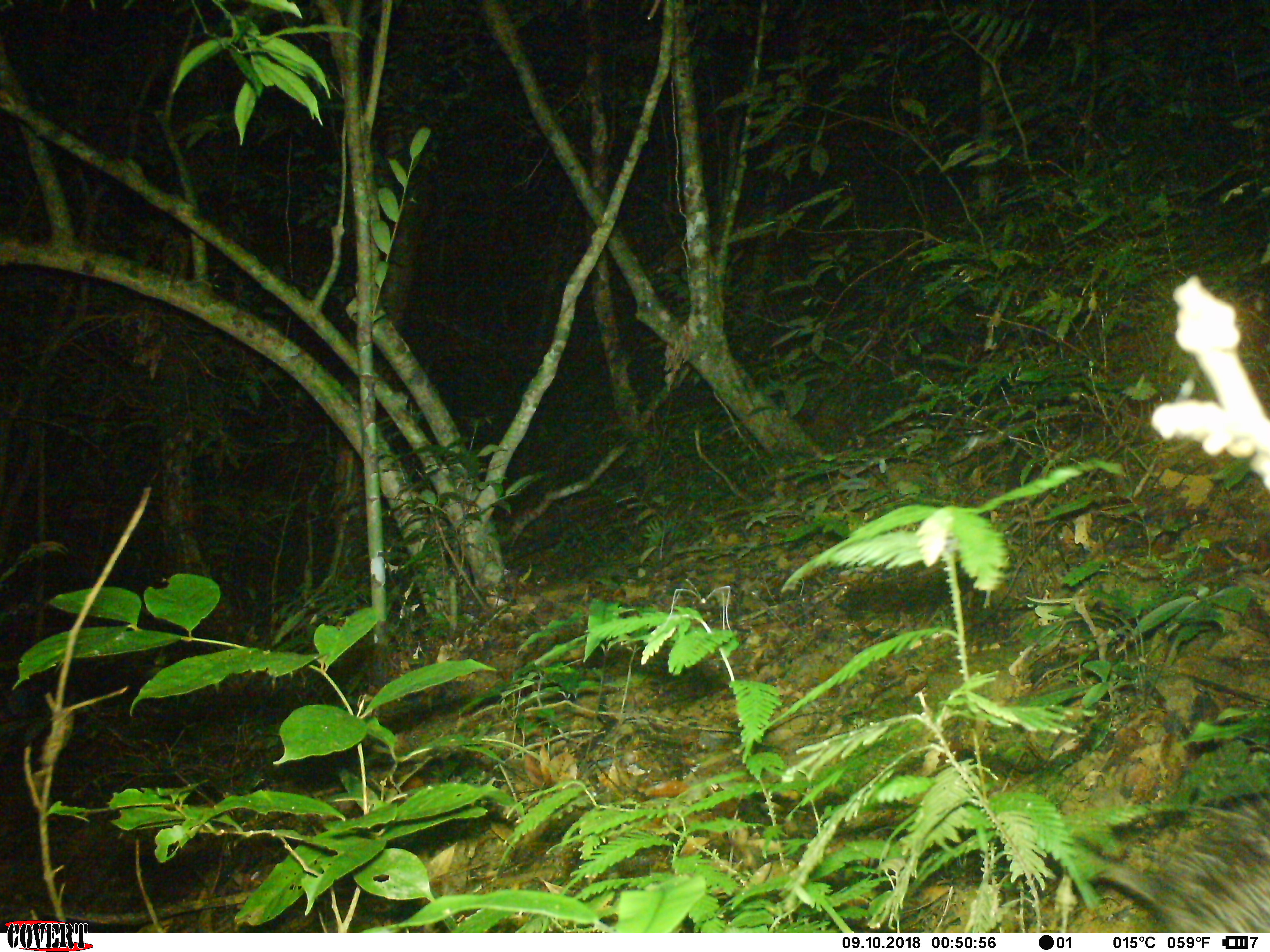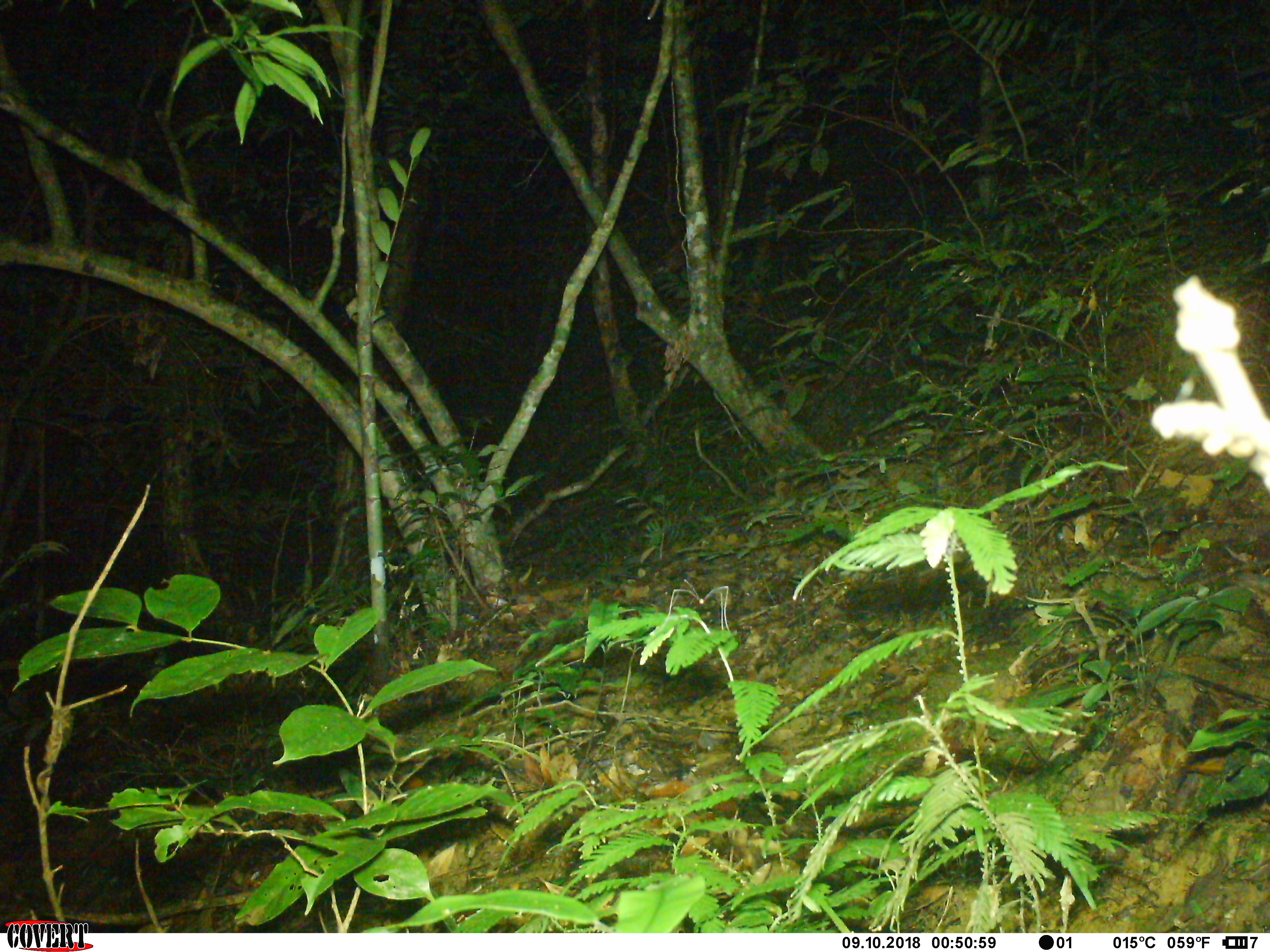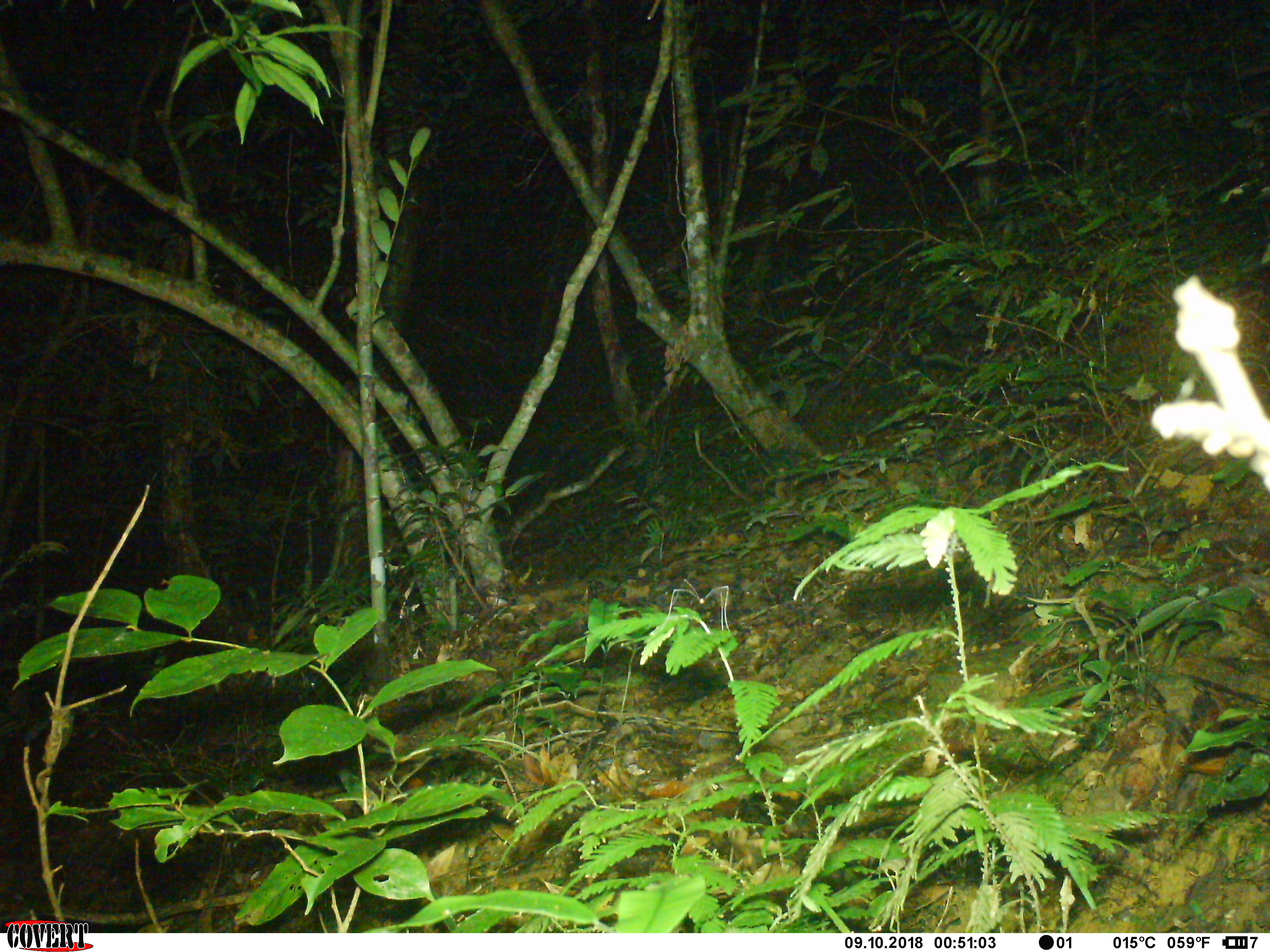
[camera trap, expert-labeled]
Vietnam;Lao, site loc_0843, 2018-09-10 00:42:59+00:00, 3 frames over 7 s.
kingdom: Animalia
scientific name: Animalia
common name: animal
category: unidentified animal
Unidentified animal (animal) (Animalia). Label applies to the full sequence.